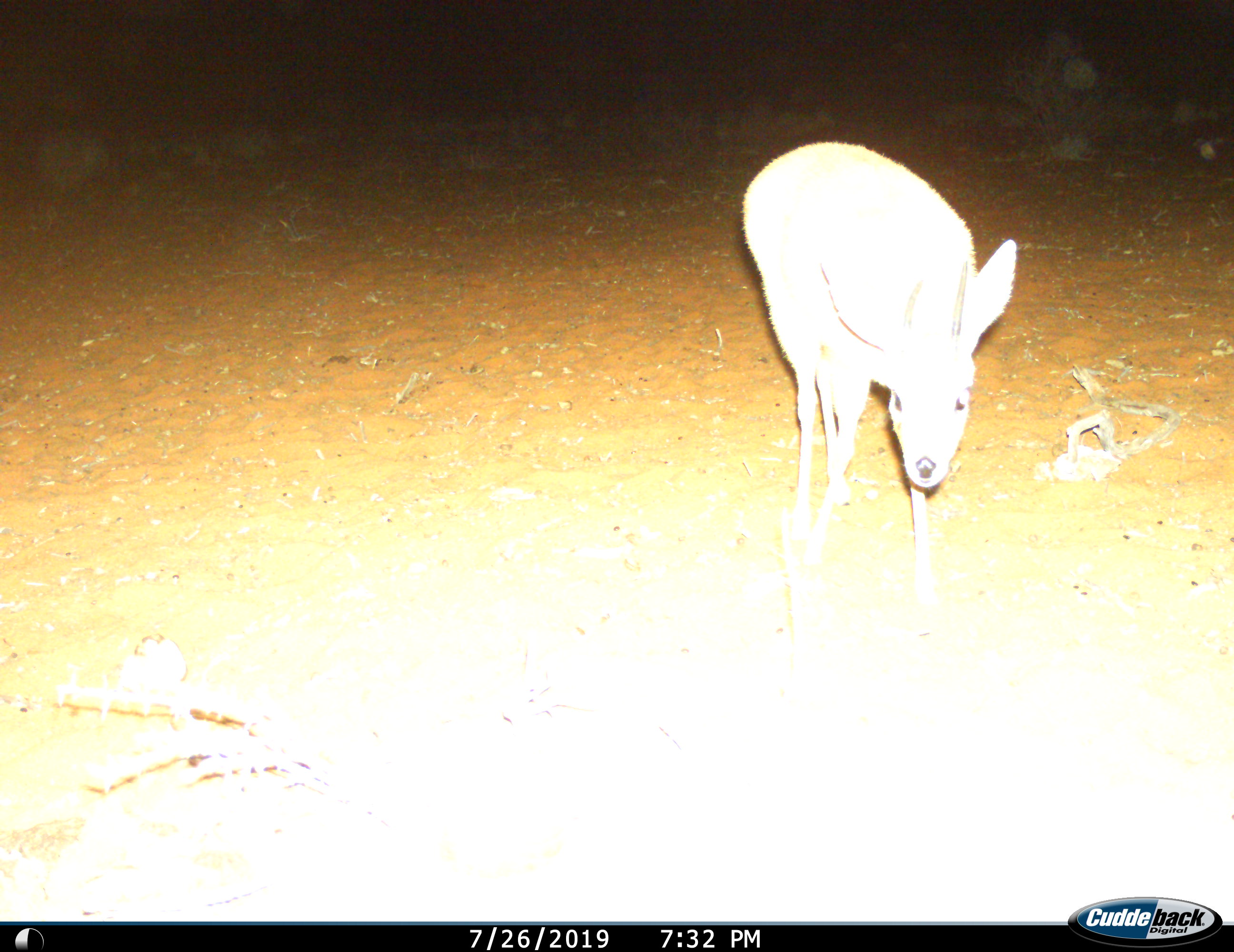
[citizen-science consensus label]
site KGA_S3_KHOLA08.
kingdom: Animalia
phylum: Chordata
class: Mammalia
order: Artiodactyla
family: Bovidae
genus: Raphicerus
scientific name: Raphicerus campestris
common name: steenbok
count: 1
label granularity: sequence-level